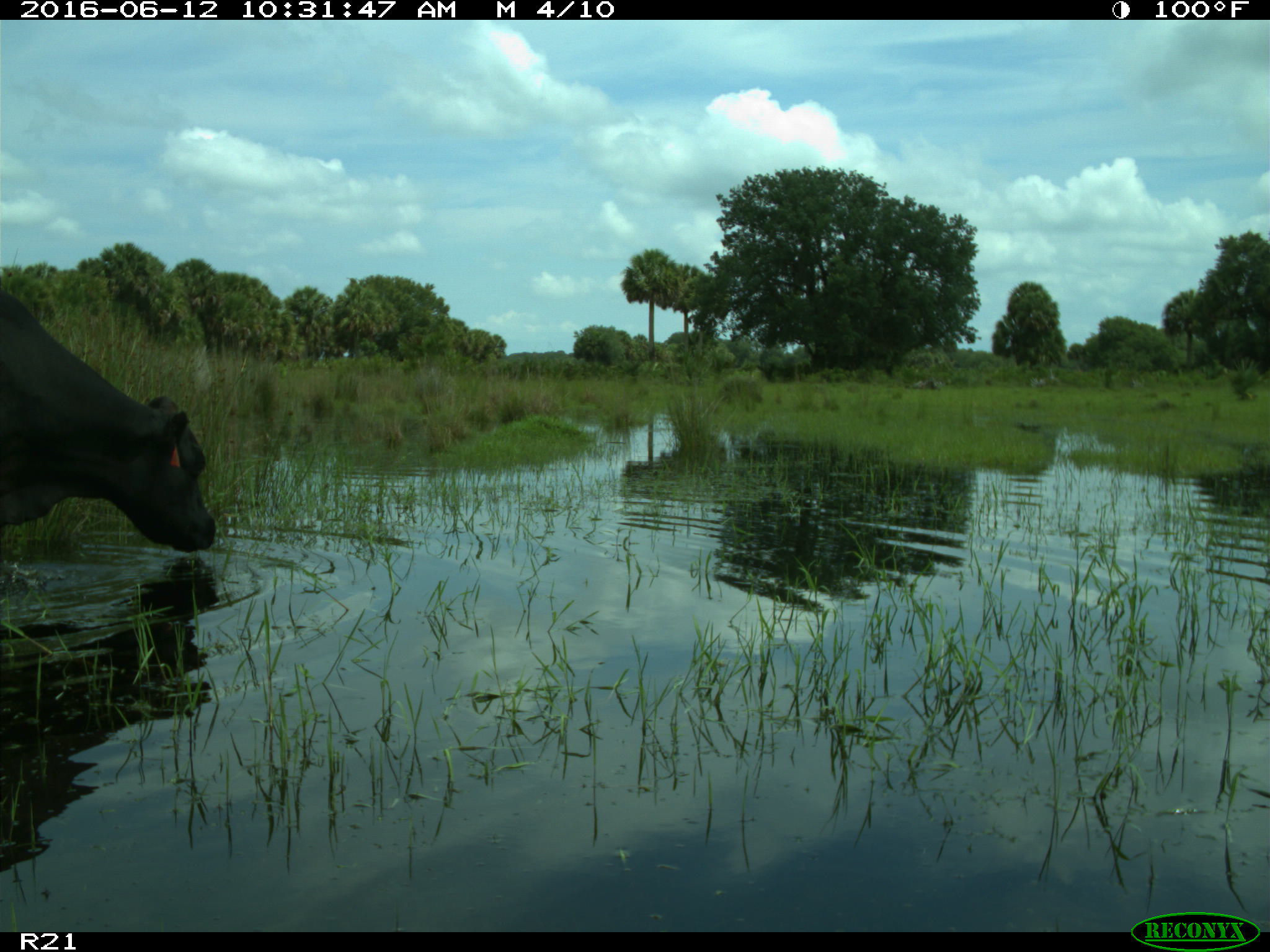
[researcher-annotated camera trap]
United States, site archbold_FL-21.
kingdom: Animalia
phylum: Chordata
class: Mammalia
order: Artiodactyla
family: Bovidae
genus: Bos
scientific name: Bos taurus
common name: domestic cow